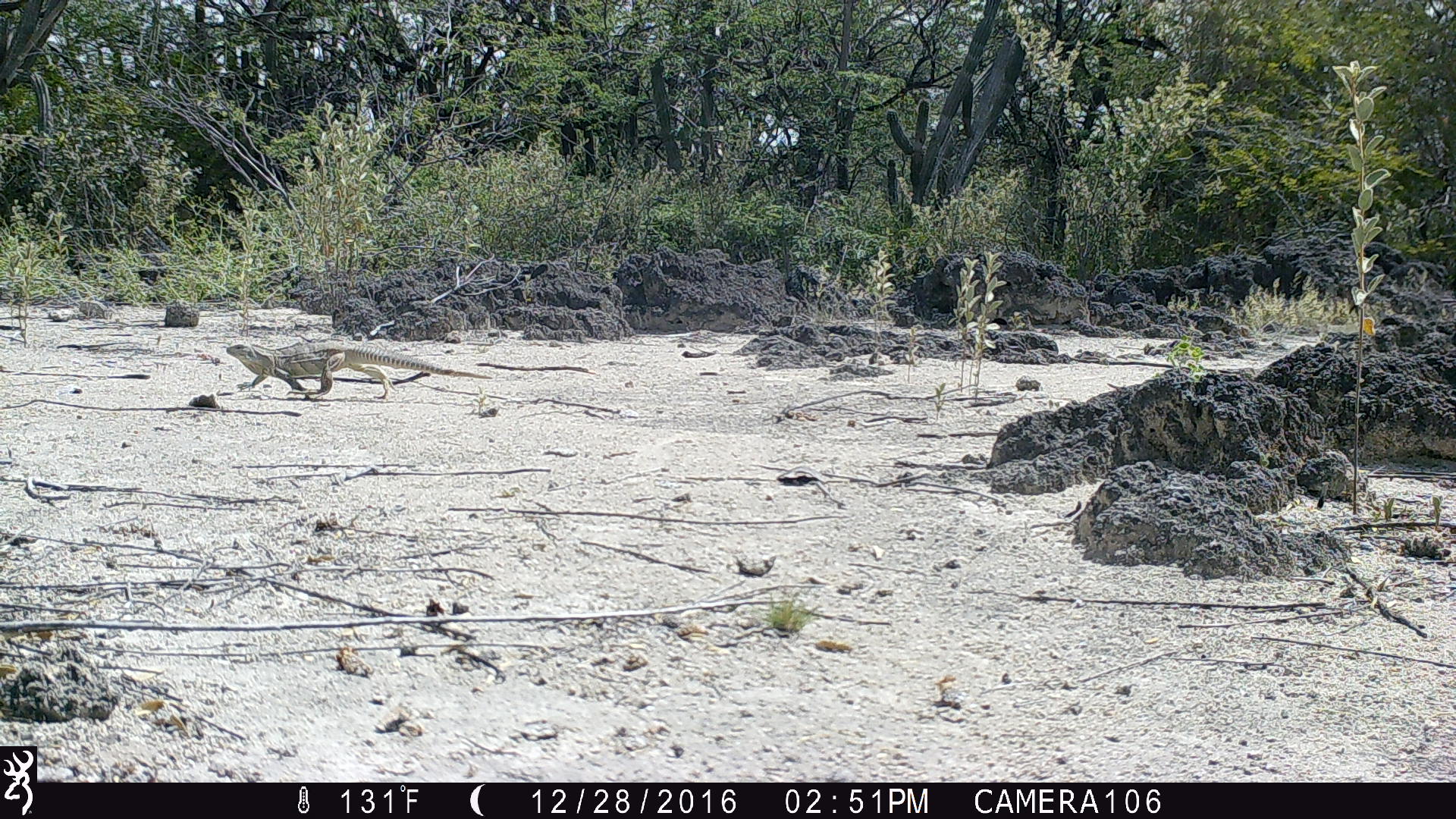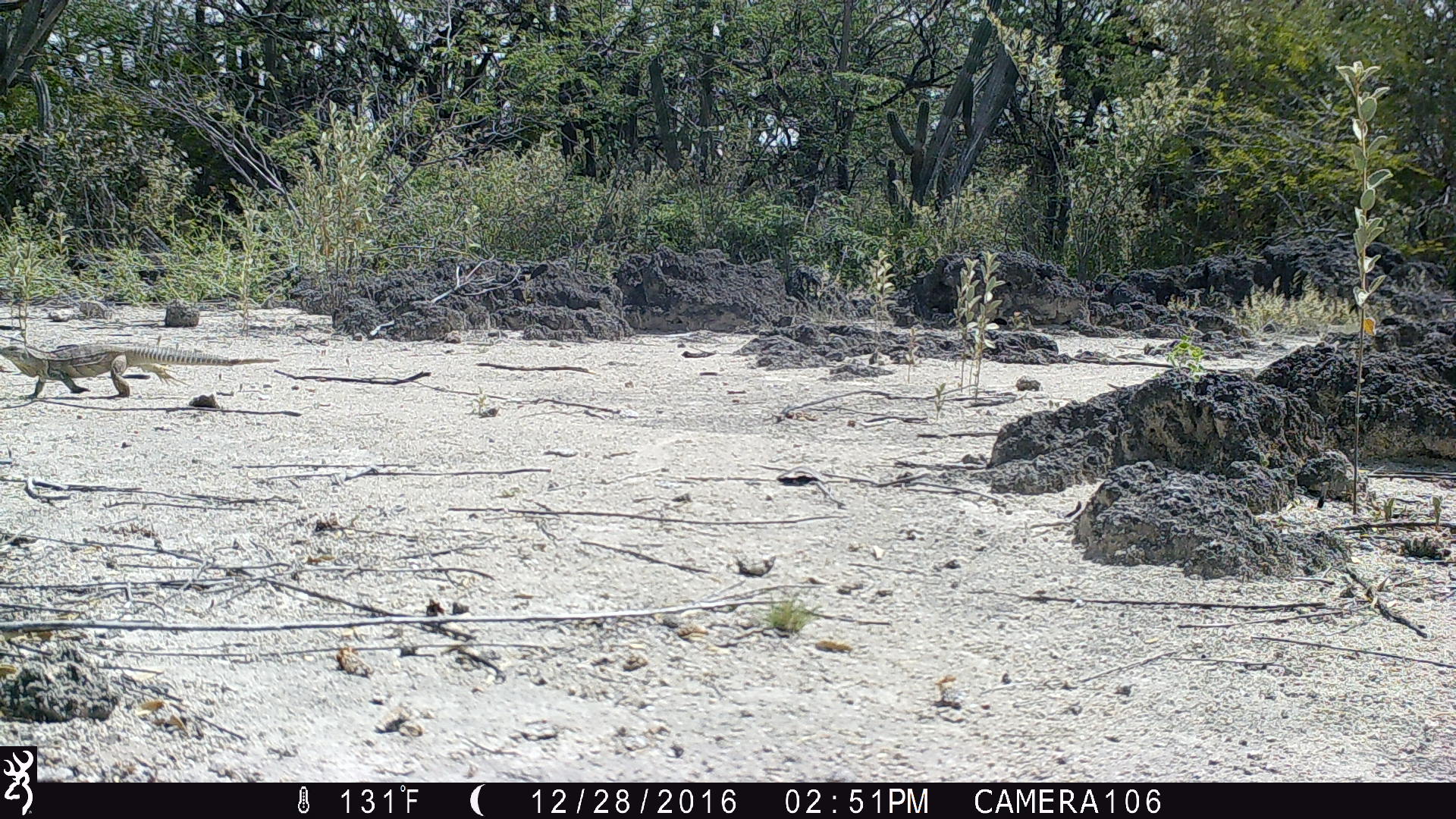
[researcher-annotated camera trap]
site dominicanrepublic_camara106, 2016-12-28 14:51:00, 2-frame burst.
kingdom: Animalia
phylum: Chordata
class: Reptilia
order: Squamata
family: Iguanidae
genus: Iguana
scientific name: Iguana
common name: typical iguanas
Iguana (typical iguanas).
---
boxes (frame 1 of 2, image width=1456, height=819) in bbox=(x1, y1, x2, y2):
iguana: bbox=(223, 341, 503, 400)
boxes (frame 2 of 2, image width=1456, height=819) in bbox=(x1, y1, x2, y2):
iguana: bbox=(1, 320, 287, 398)